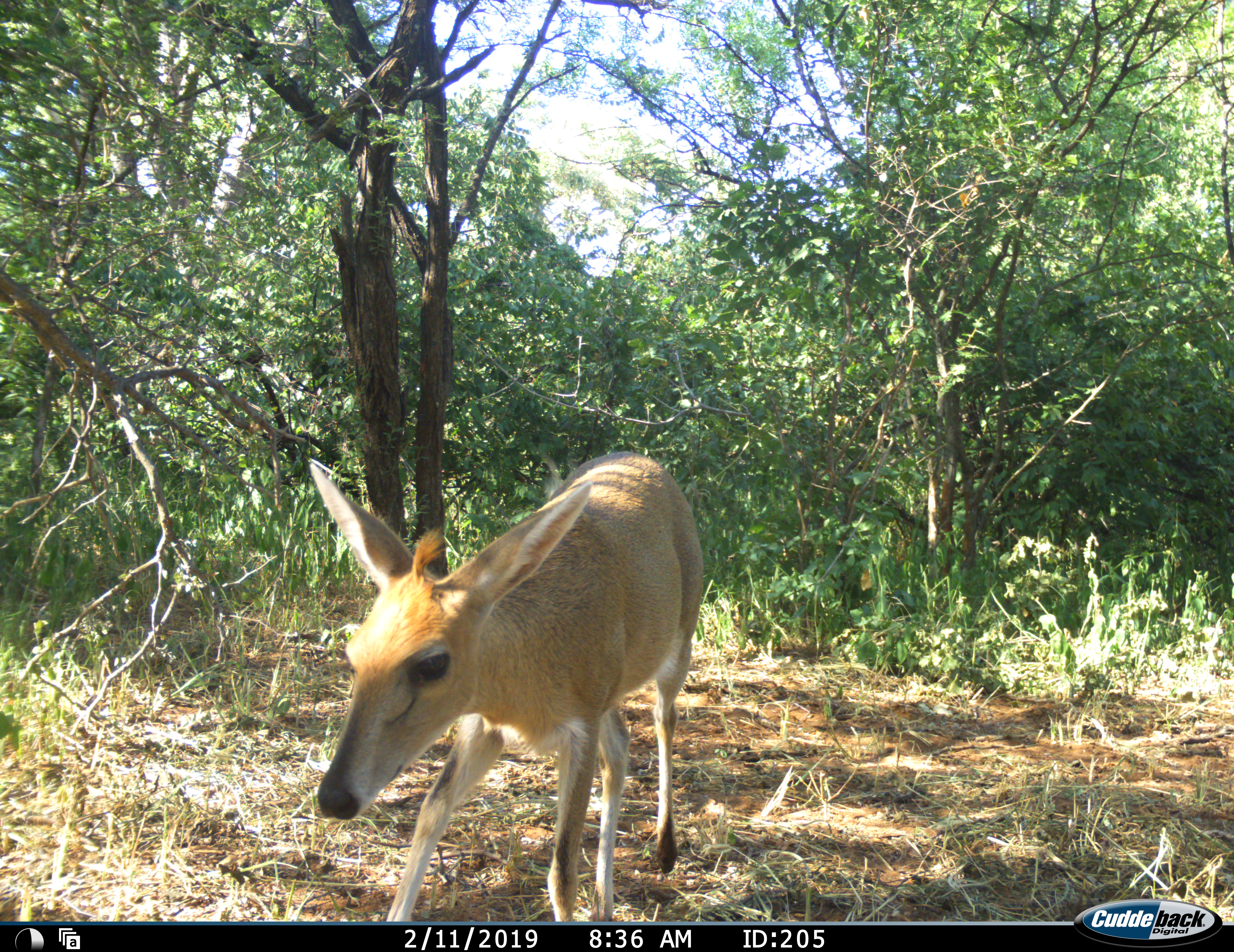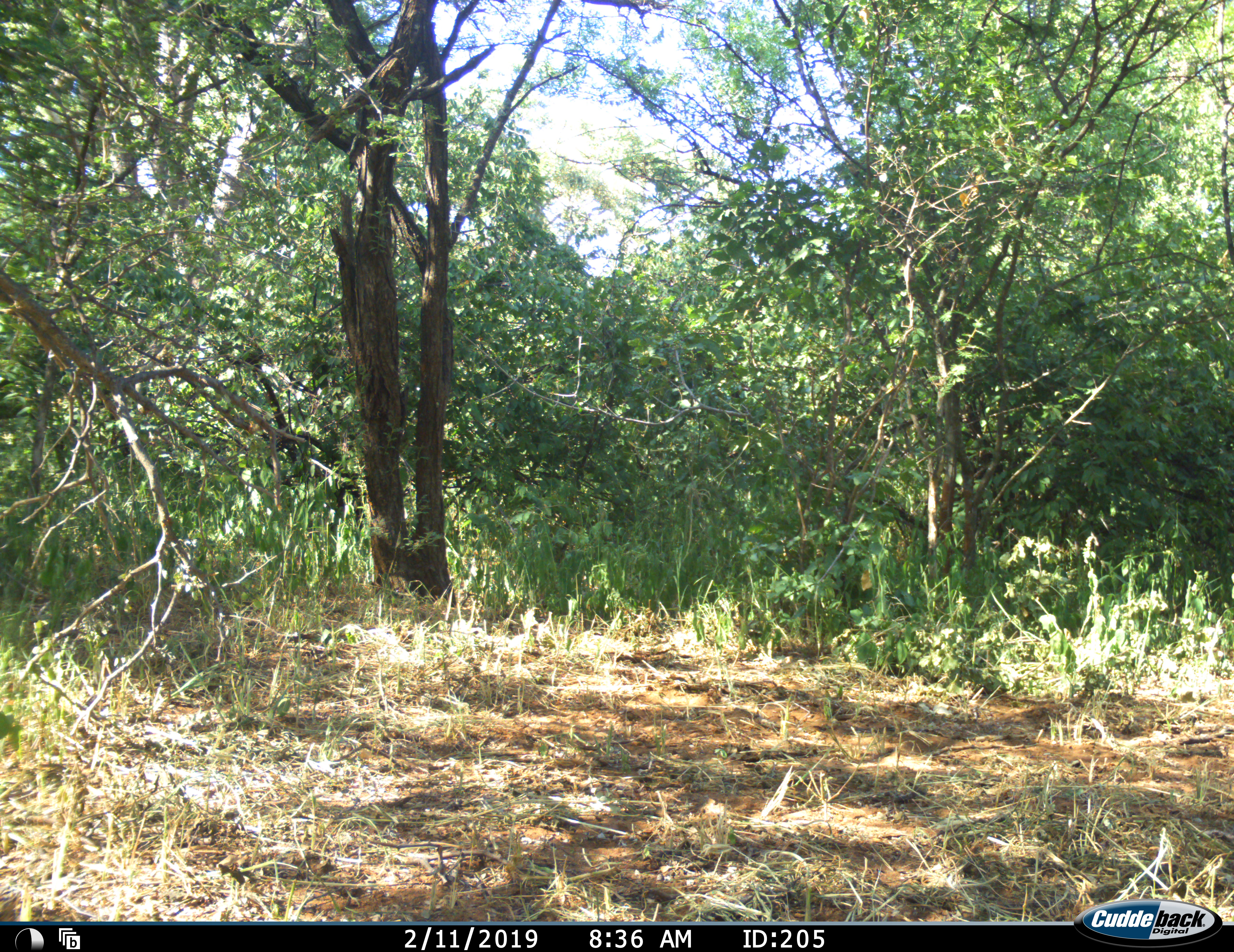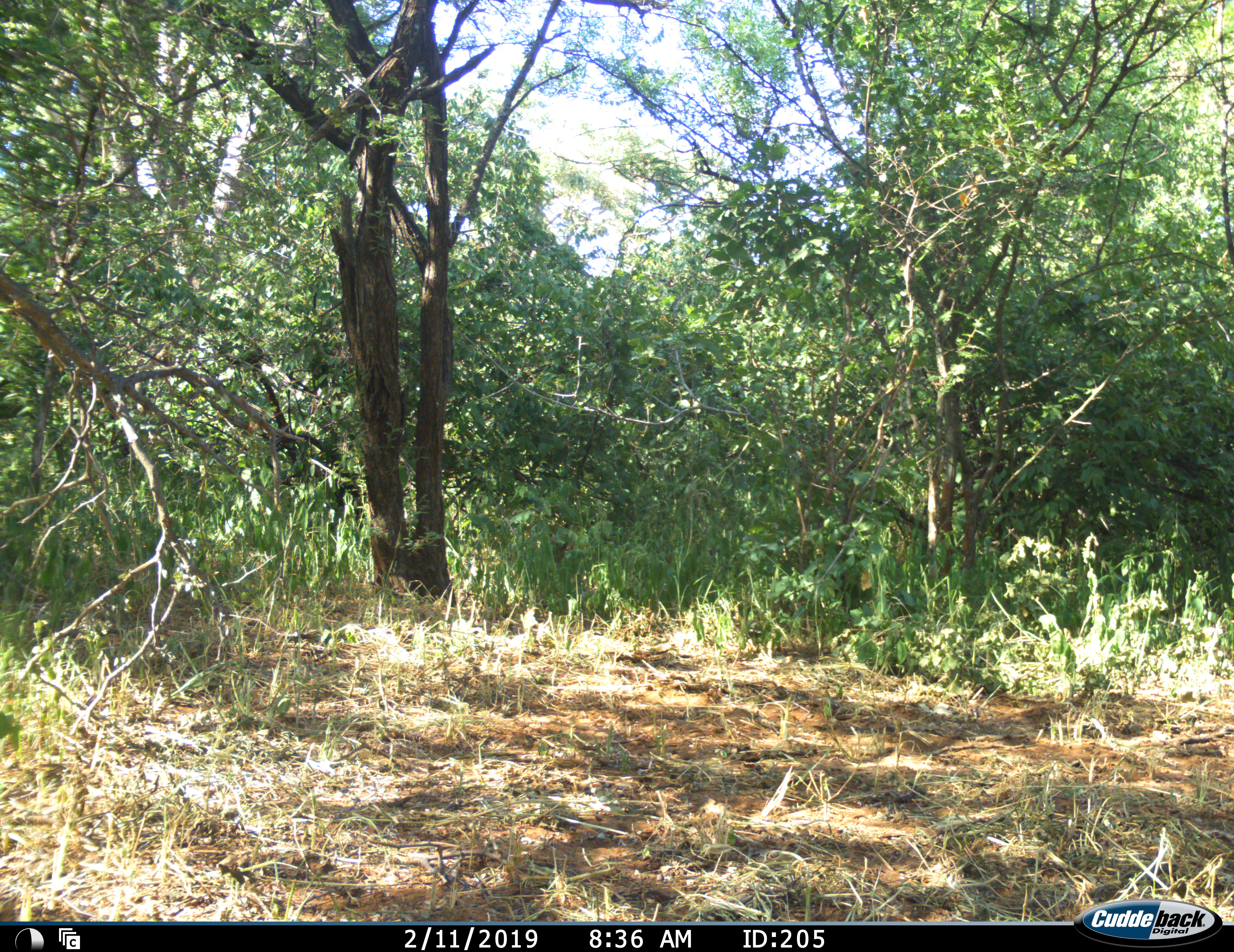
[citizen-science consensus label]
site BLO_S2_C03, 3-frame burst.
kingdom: Animalia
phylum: Chordata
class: Mammalia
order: Artiodactyla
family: Bovidae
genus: Sylvicapra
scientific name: Sylvicapra grimmia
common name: common duiker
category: duikercommongrey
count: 1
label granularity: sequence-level